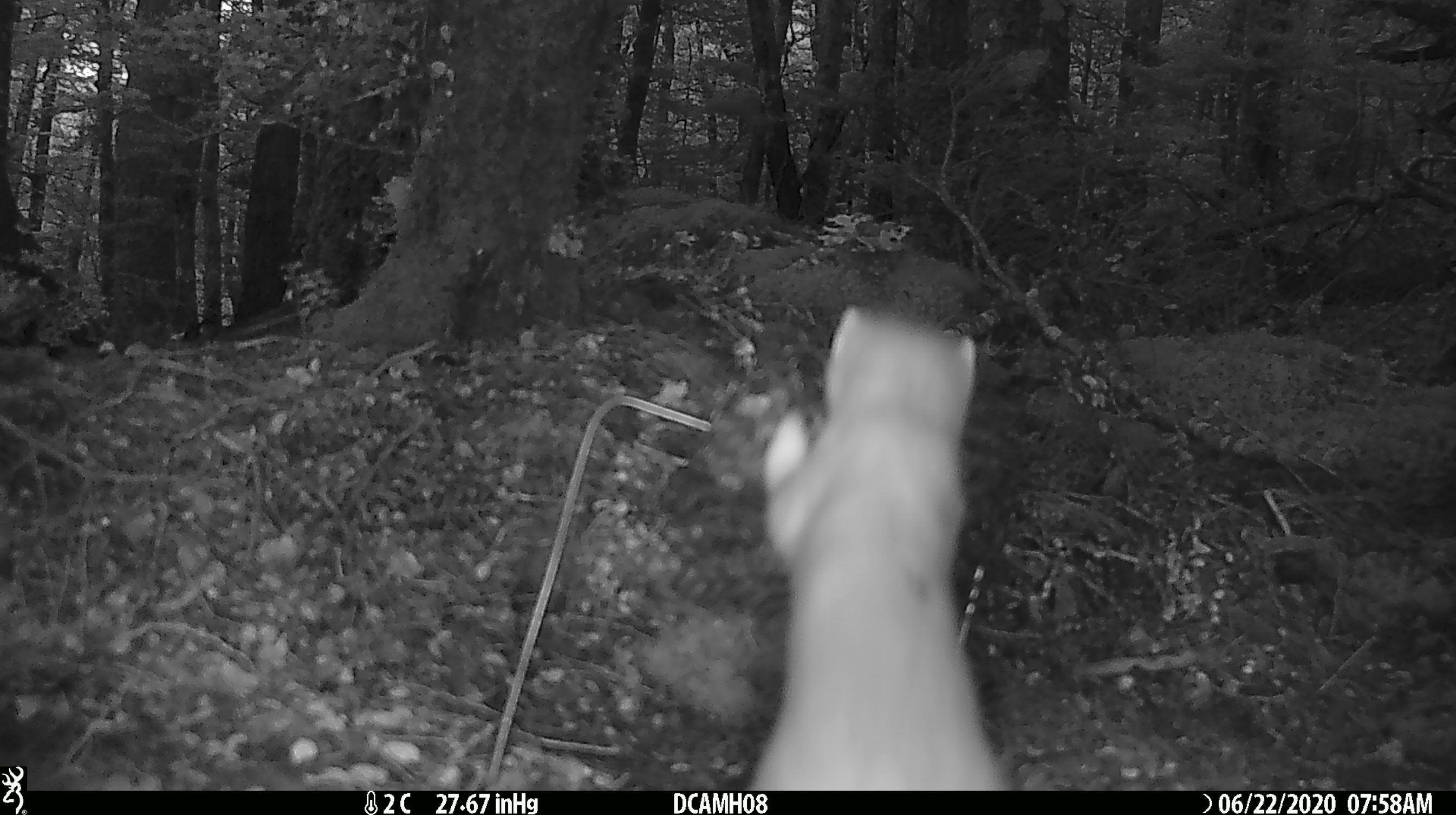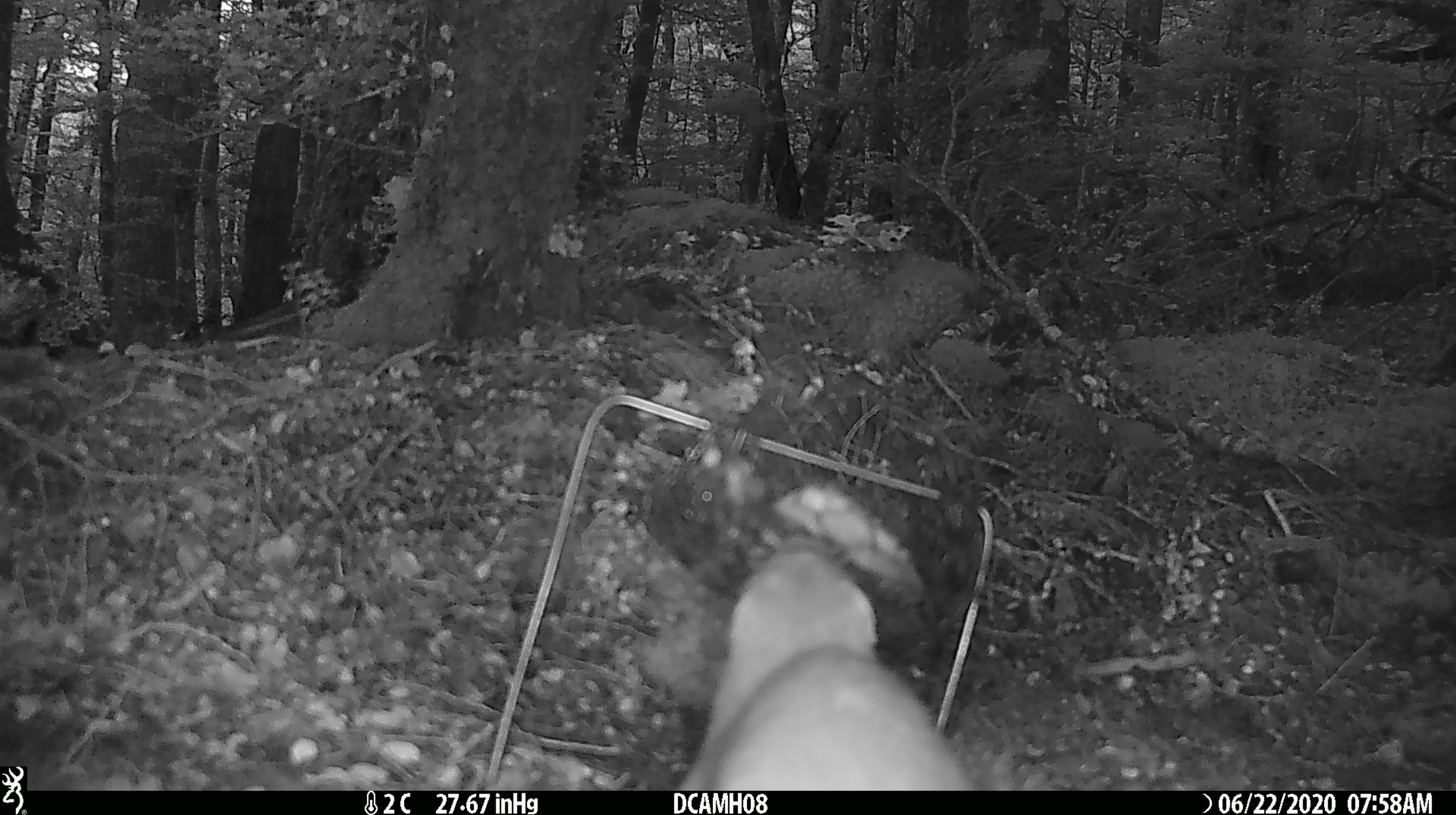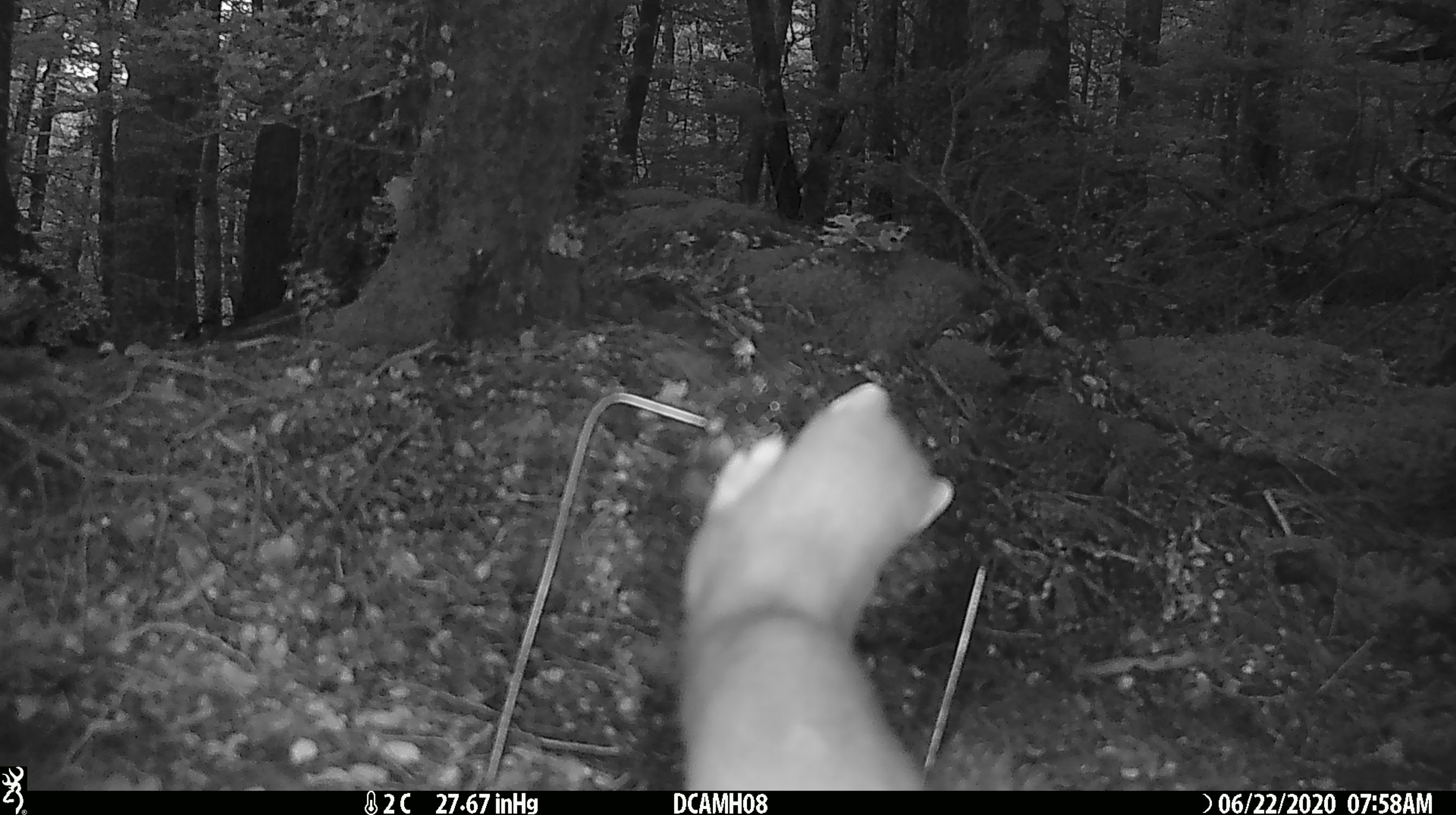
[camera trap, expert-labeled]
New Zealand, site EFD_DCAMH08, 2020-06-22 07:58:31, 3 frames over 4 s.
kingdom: Animalia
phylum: Chordata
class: Mammalia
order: Carnivora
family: Mustelidae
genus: Mustela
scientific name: Mustela erminea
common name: stoat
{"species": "stoat (Mustela erminea)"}